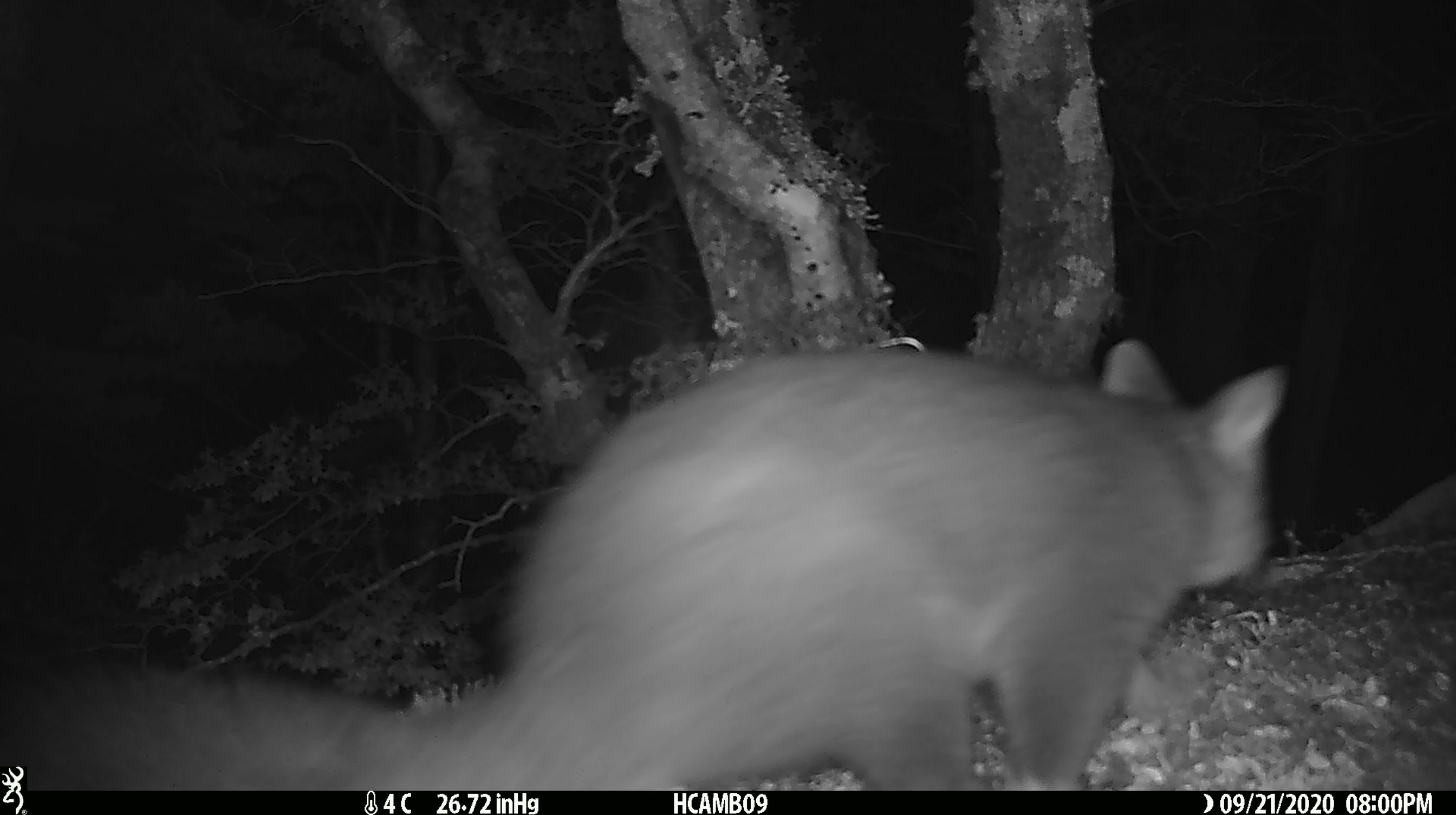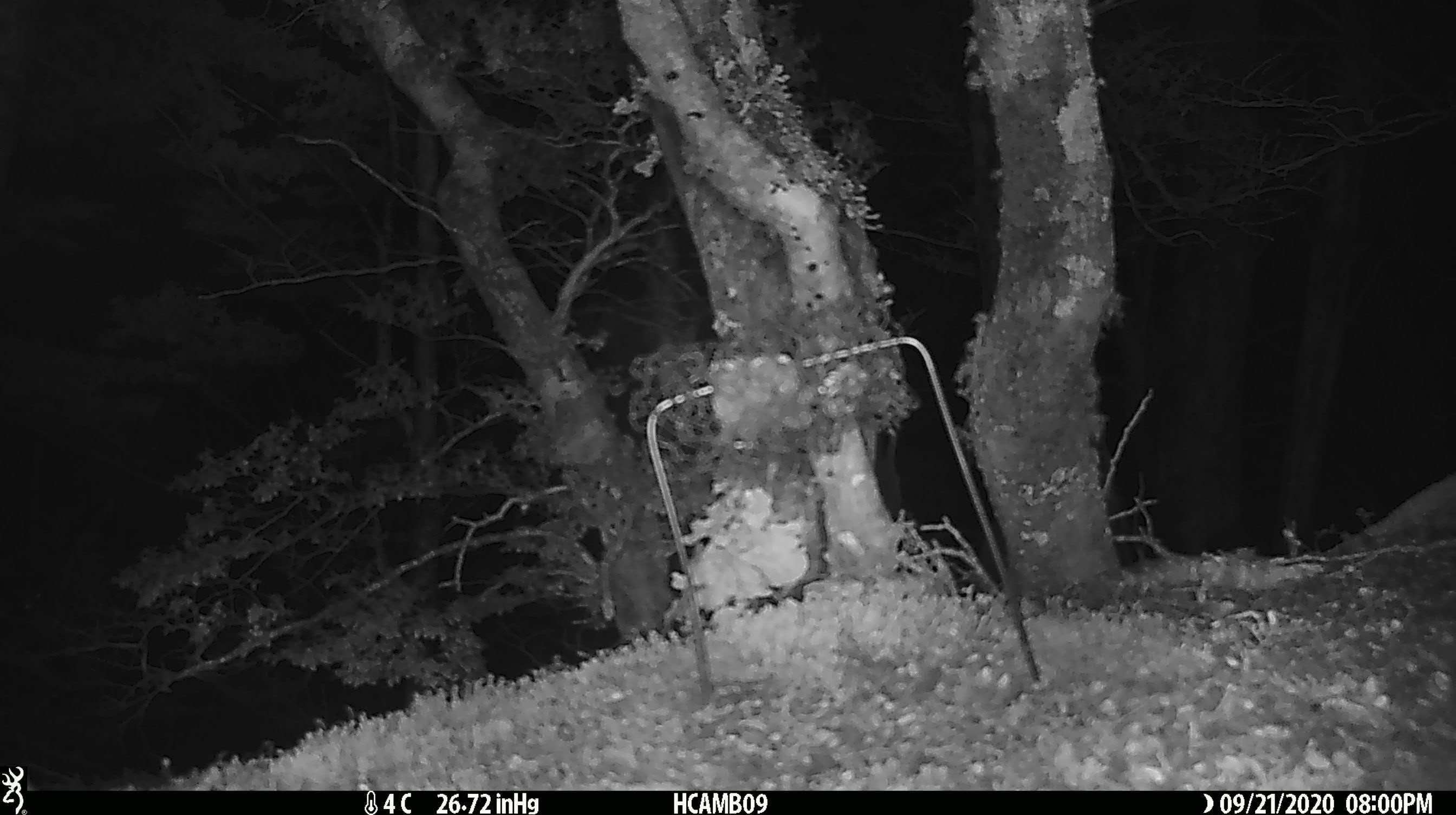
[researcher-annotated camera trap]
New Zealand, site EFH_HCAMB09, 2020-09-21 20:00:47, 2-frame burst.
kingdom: Animalia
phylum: Chordata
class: Mammalia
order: Diprotodontia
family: Phalangeridae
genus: Trichosurus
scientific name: Trichosurus vulpecula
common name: common brushtail possum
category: possum